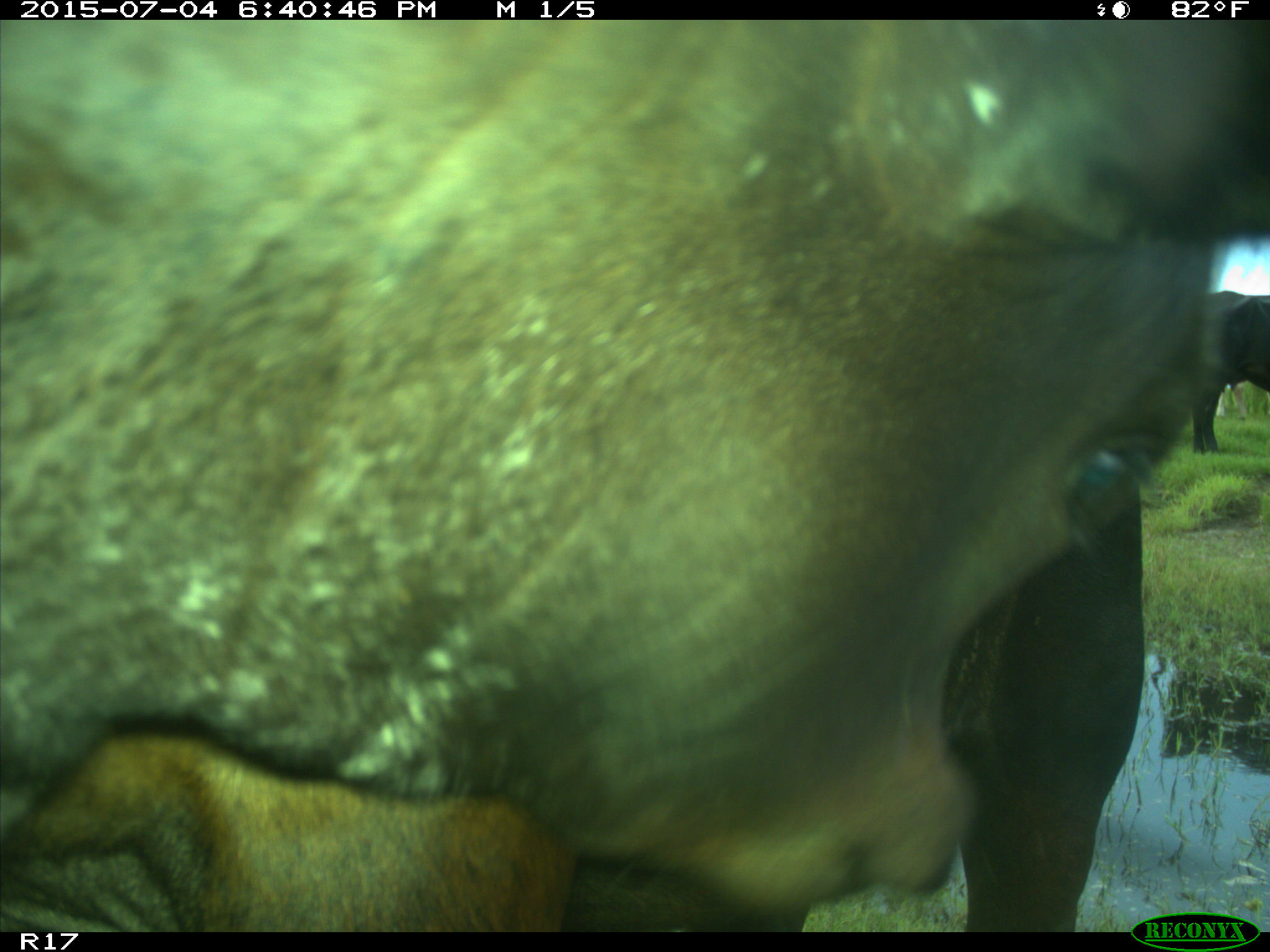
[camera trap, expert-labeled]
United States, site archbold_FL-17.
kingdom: Animalia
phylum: Chordata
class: Mammalia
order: Artiodactyla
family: Bovidae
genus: Bos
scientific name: Bos taurus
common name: domestic cow